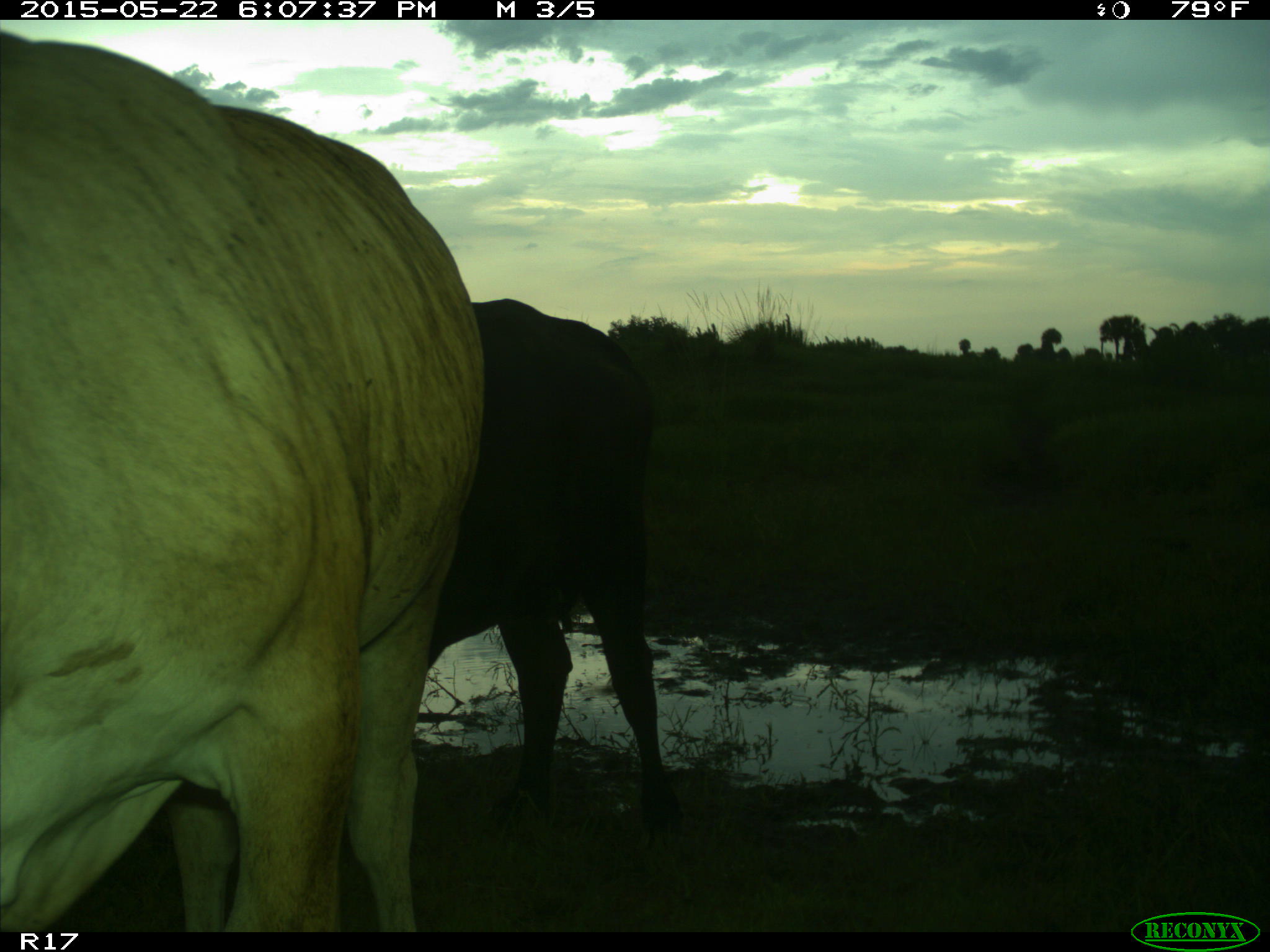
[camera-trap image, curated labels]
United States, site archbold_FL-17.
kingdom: Animalia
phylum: Chordata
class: Mammalia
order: Artiodactyla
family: Bovidae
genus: Bos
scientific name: Bos taurus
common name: domestic cow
Bos taurus (domestic cow).